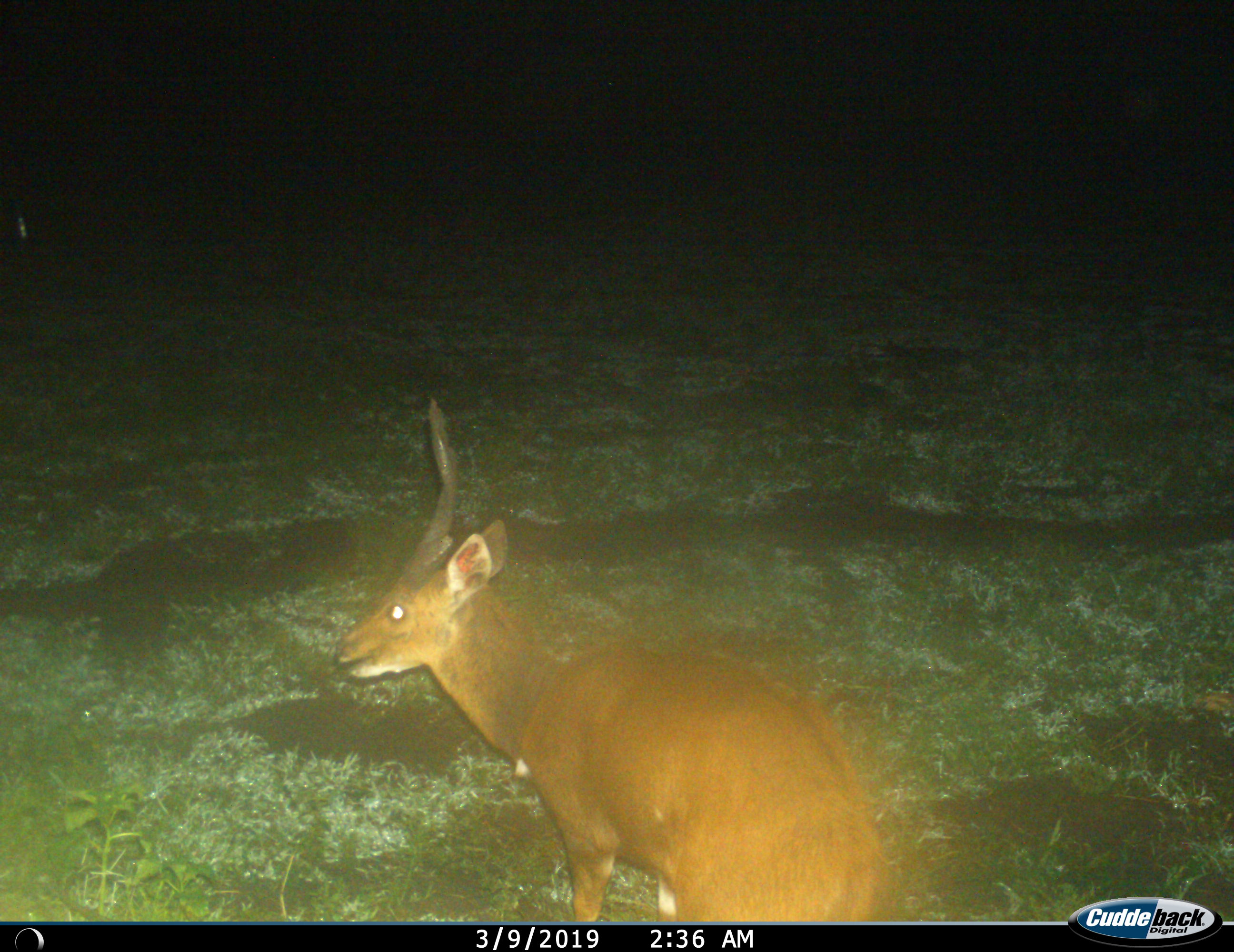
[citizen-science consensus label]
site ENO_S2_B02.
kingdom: Animalia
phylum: Chordata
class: Mammalia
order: Artiodactyla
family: Bovidae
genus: Tragelaphus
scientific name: Tragelaphus scriptus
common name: bushbuck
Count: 1.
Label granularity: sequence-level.